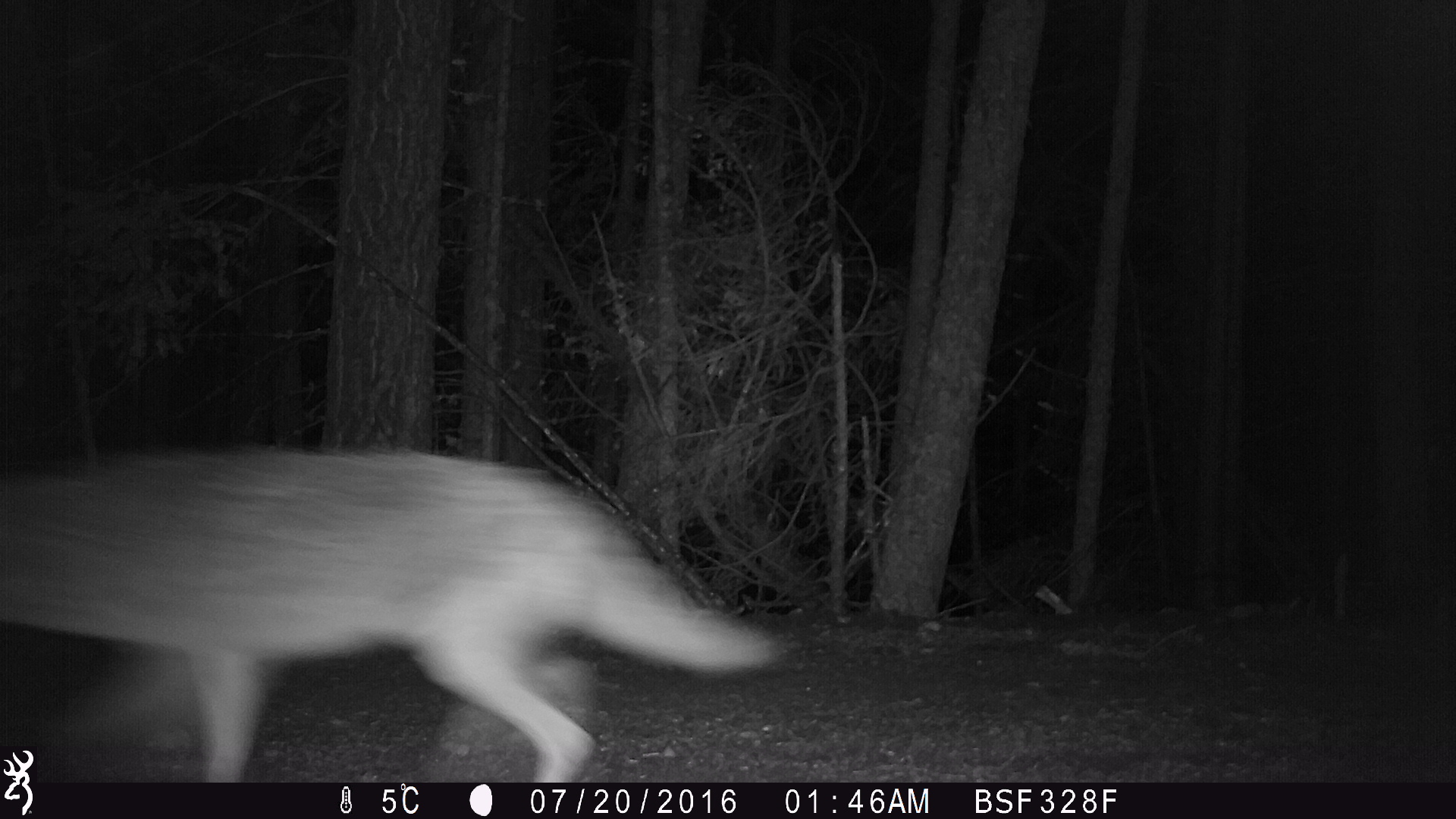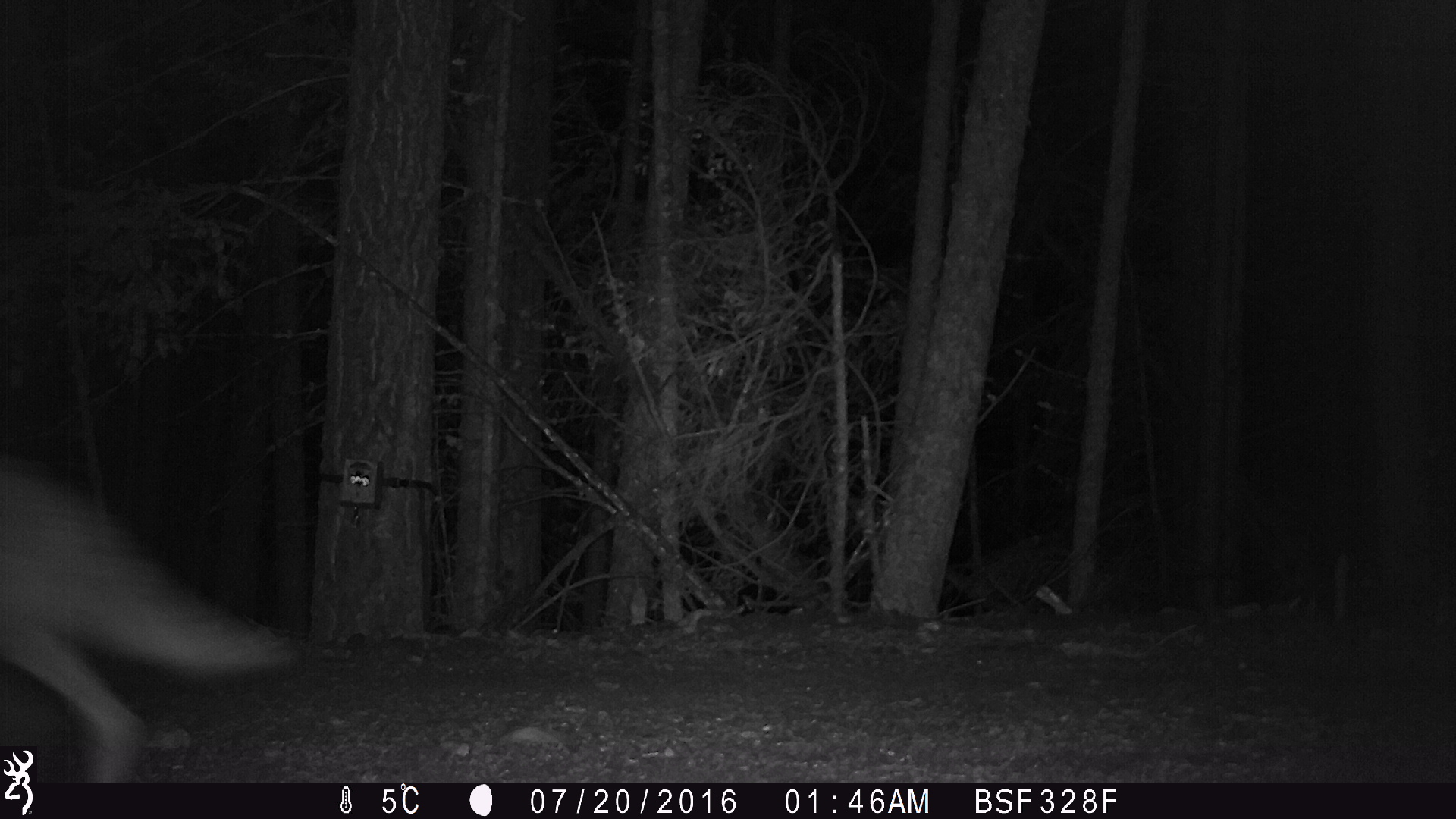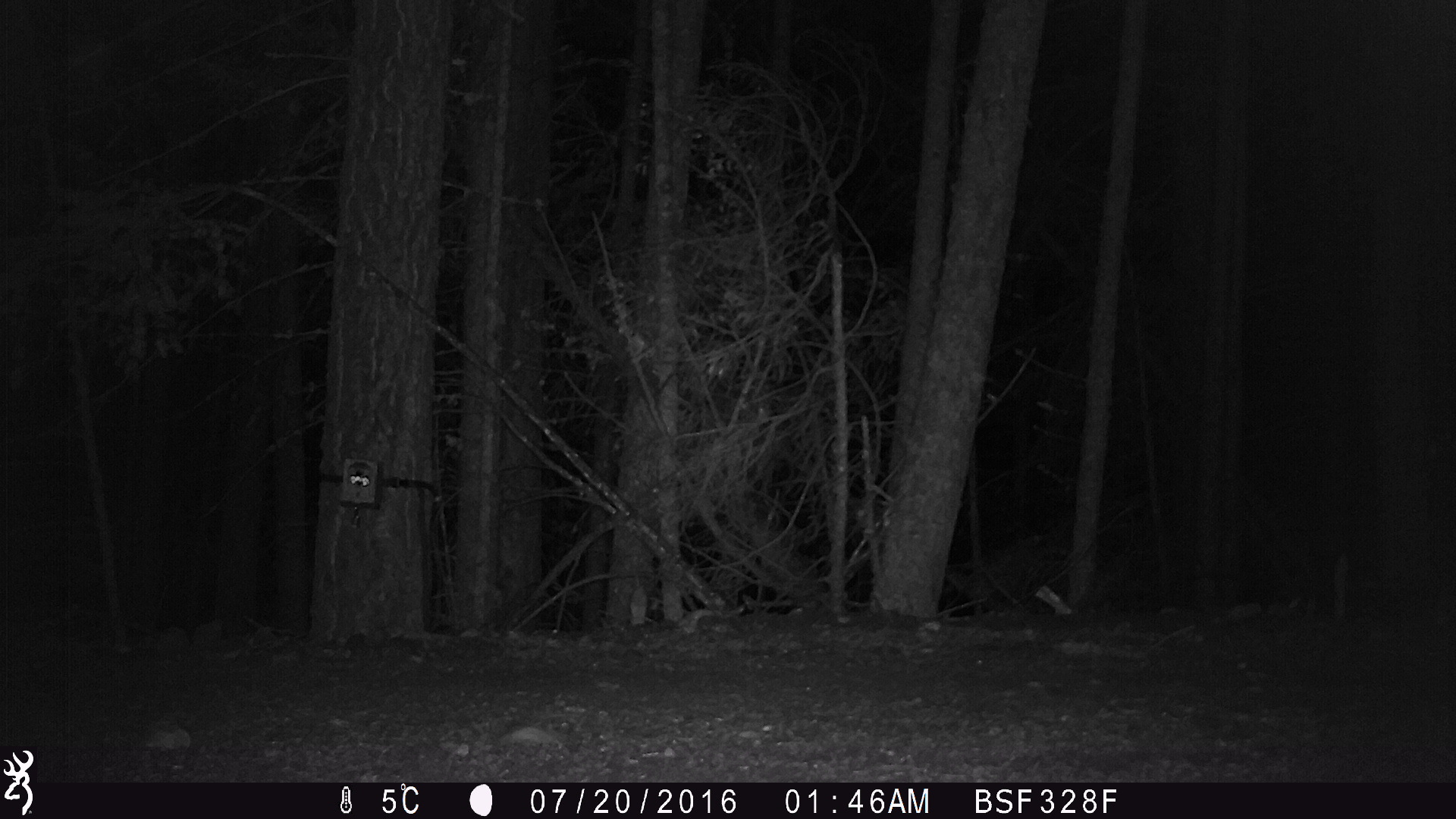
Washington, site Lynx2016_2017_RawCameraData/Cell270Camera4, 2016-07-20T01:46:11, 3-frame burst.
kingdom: Animalia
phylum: Chordata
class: Mammalia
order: Carnivora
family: Canidae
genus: Canis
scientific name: Canis latrans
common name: coyote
Canis latrans (coyote). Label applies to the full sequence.